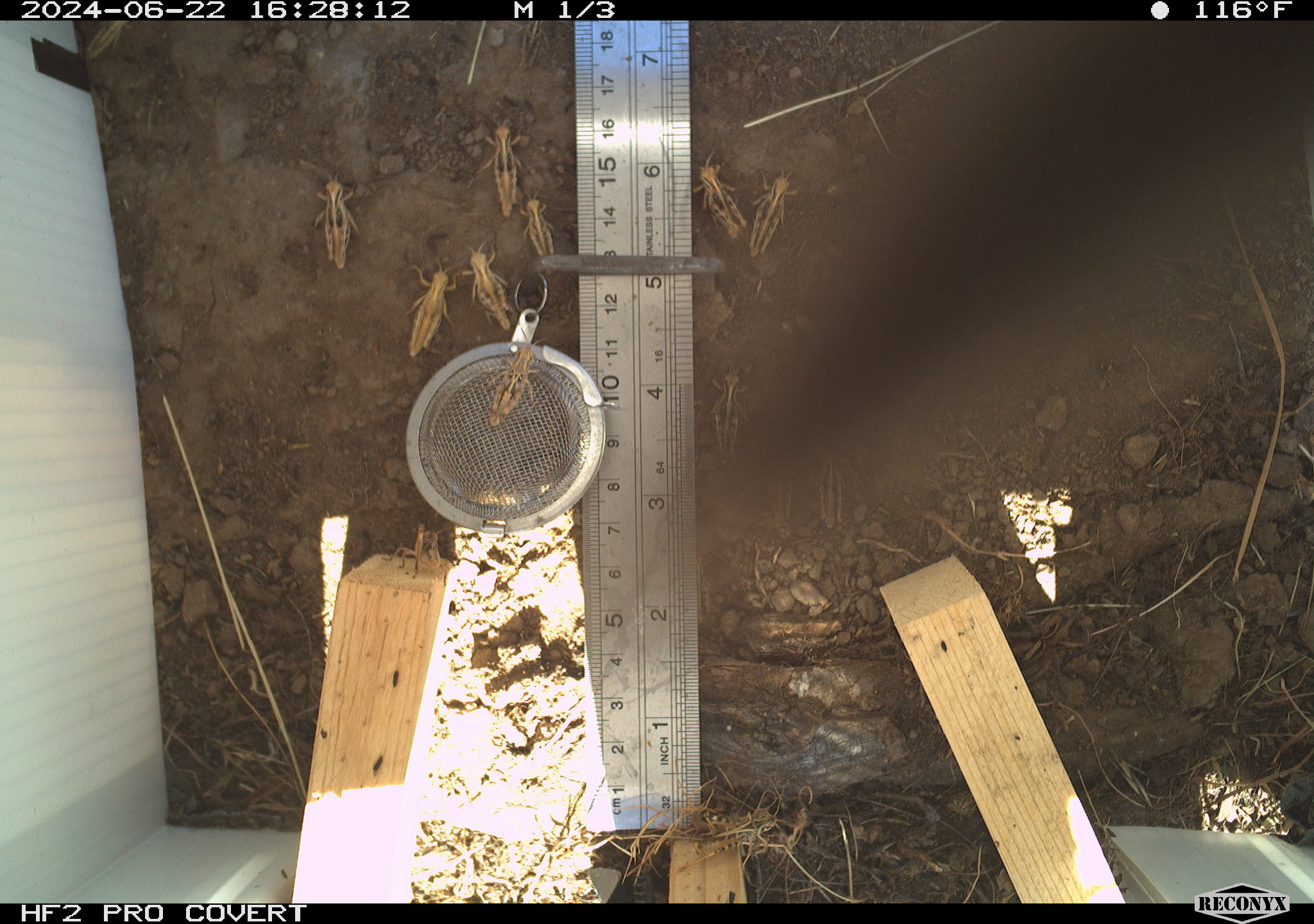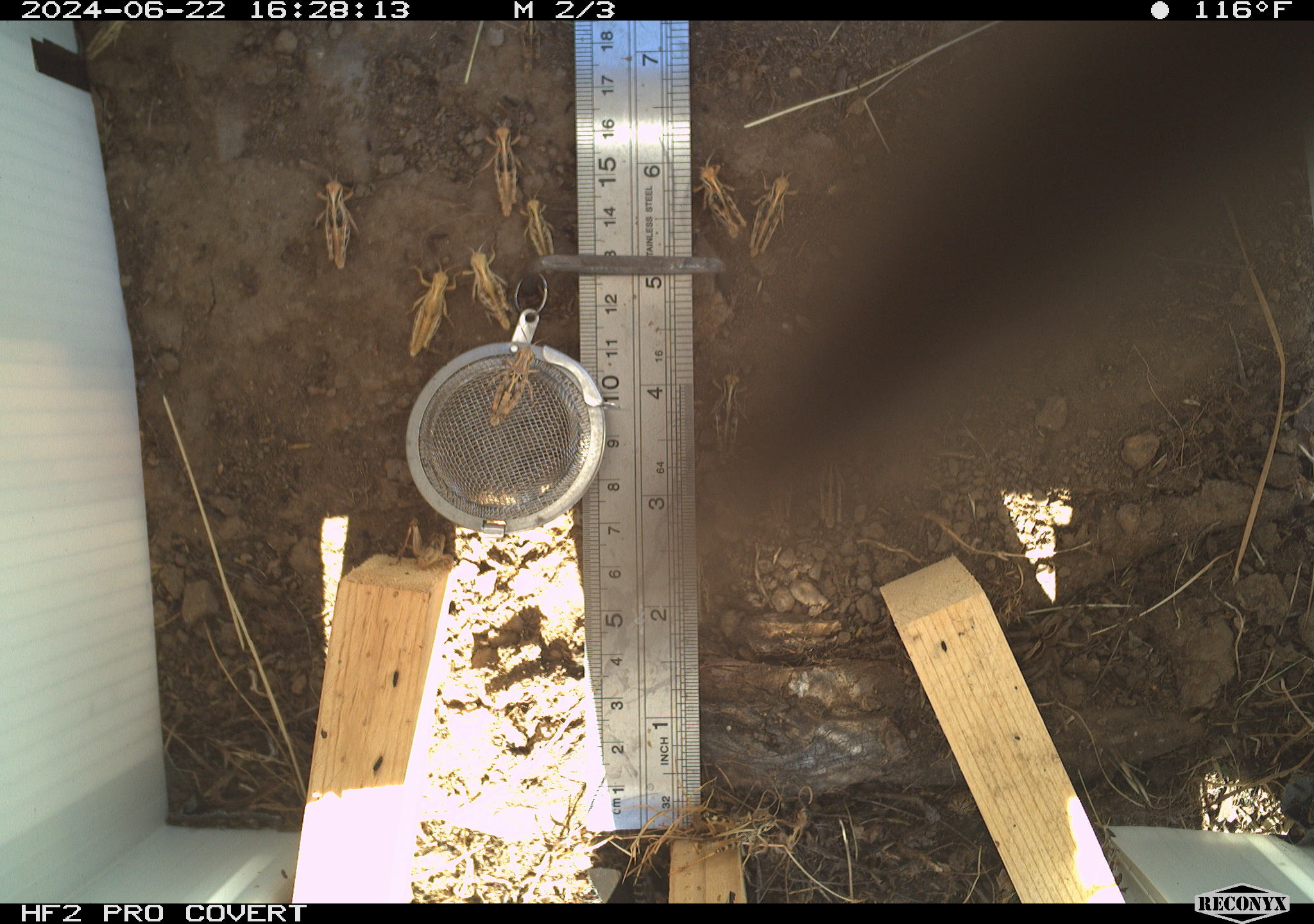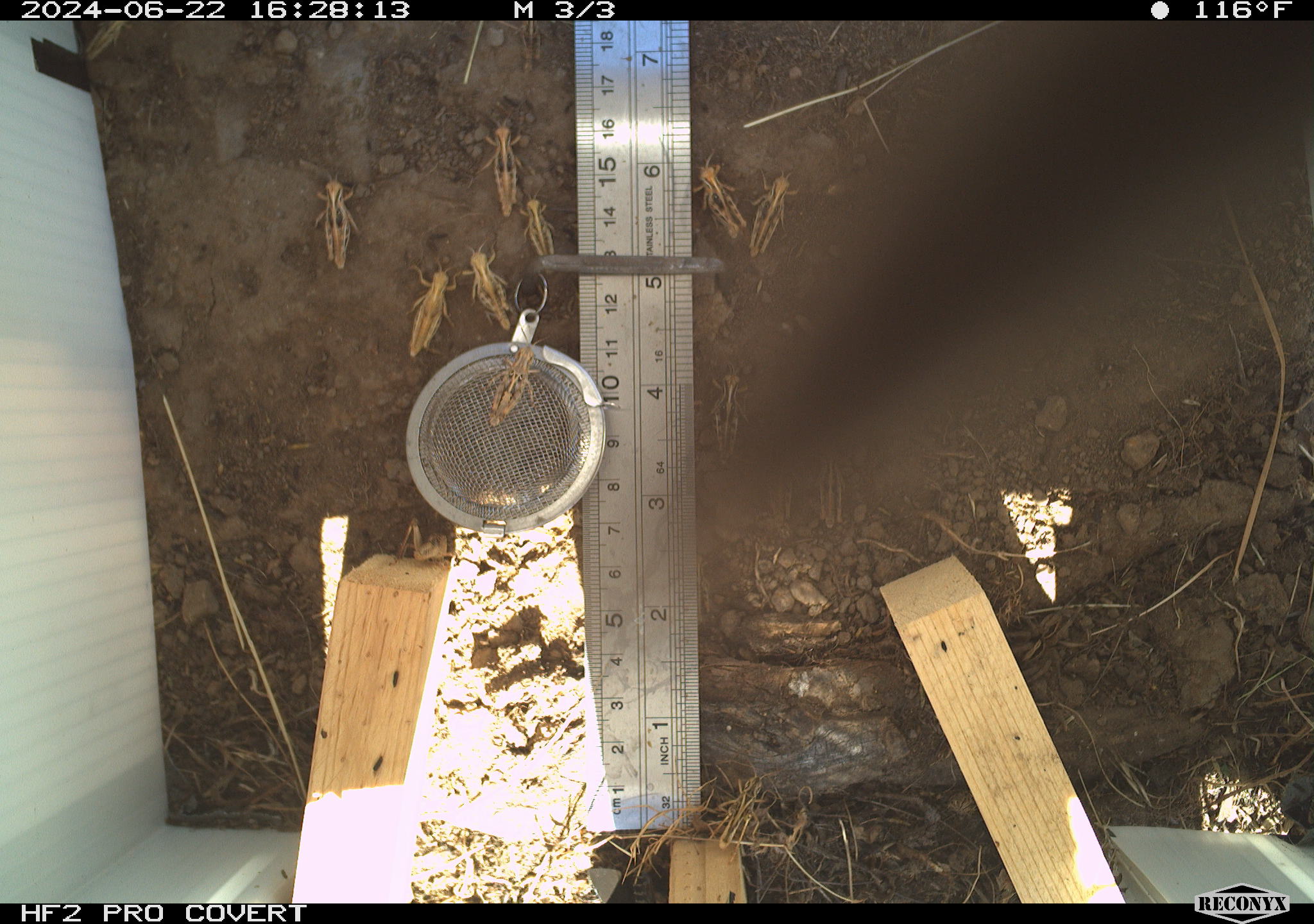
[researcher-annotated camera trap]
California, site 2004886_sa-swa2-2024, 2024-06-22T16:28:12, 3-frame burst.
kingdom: Animalia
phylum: Arthropoda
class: Insecta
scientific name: Insecta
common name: insect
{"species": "insect (Insecta)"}